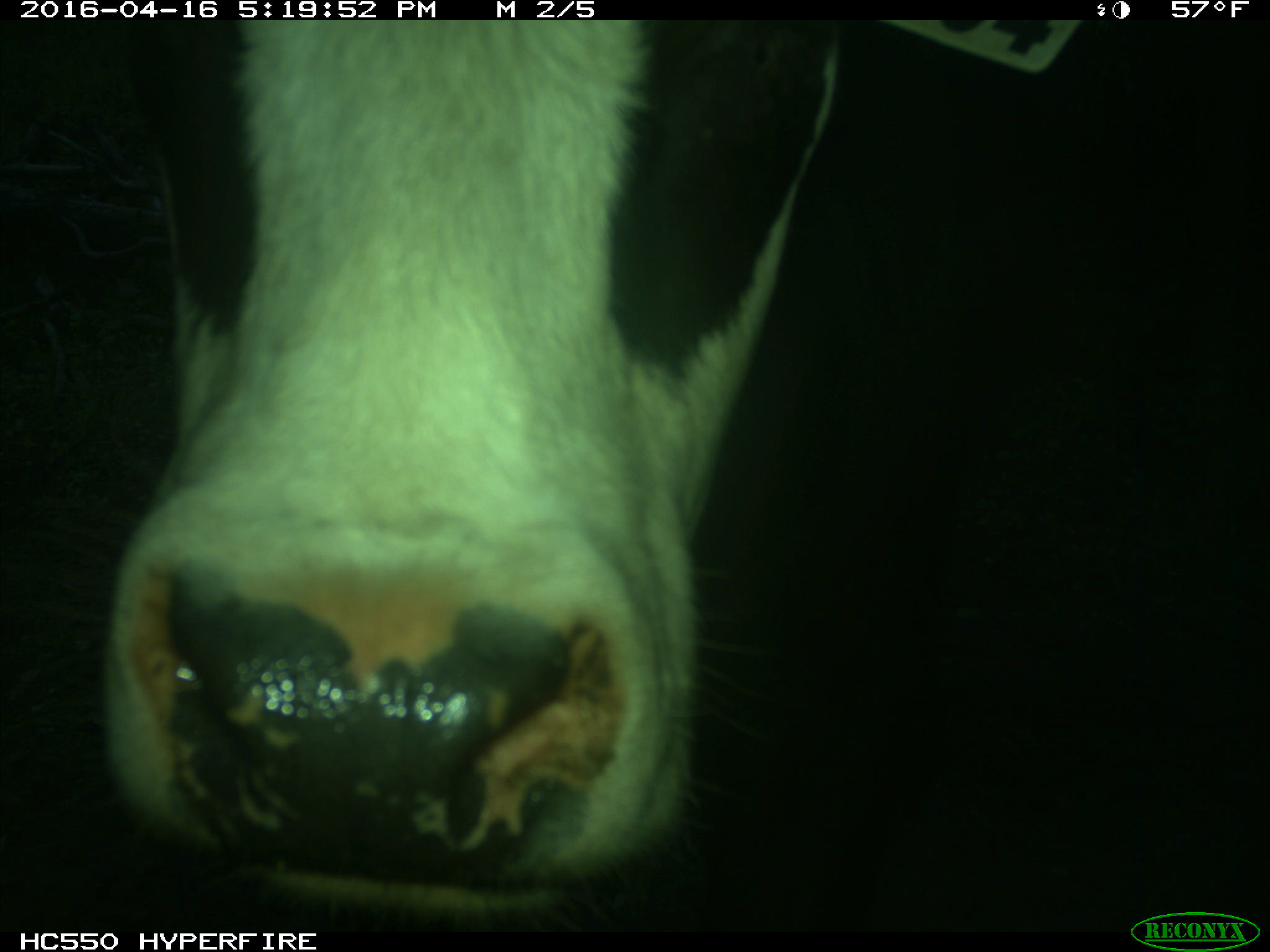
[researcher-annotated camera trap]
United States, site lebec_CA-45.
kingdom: Animalia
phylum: Chordata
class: Mammalia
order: Artiodactyla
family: Bovidae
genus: Bos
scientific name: Bos taurus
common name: domestic cow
Bos taurus (domestic cow).